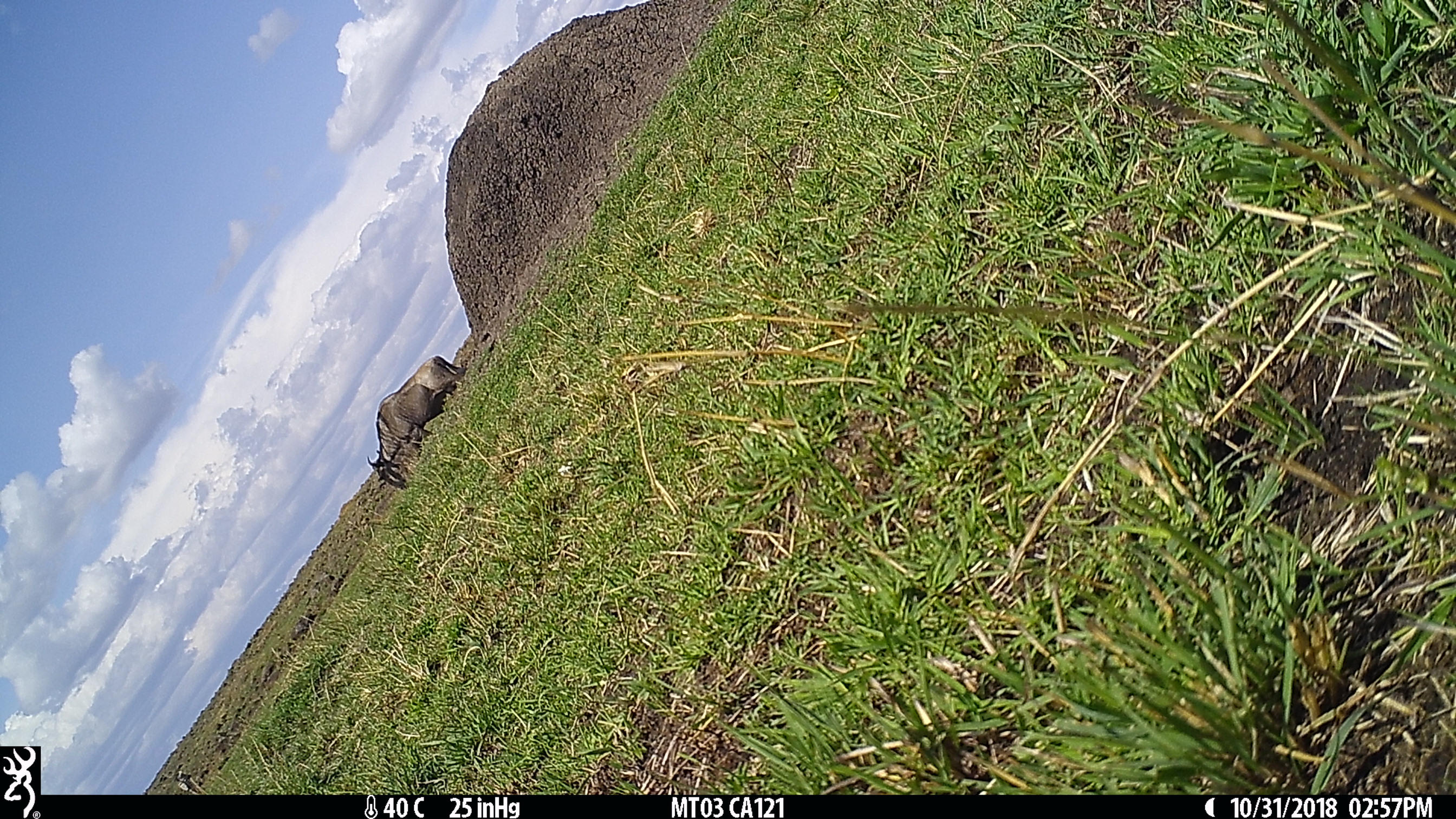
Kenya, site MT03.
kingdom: Animalia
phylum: Chordata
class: Mammalia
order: Artiodactyla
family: Bovidae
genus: Connochaetes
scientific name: Connochaetes taurinus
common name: blue wildebeest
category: wildebeest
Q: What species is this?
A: Wildebeest (blue wildebeest) (Connochaetes taurinus).